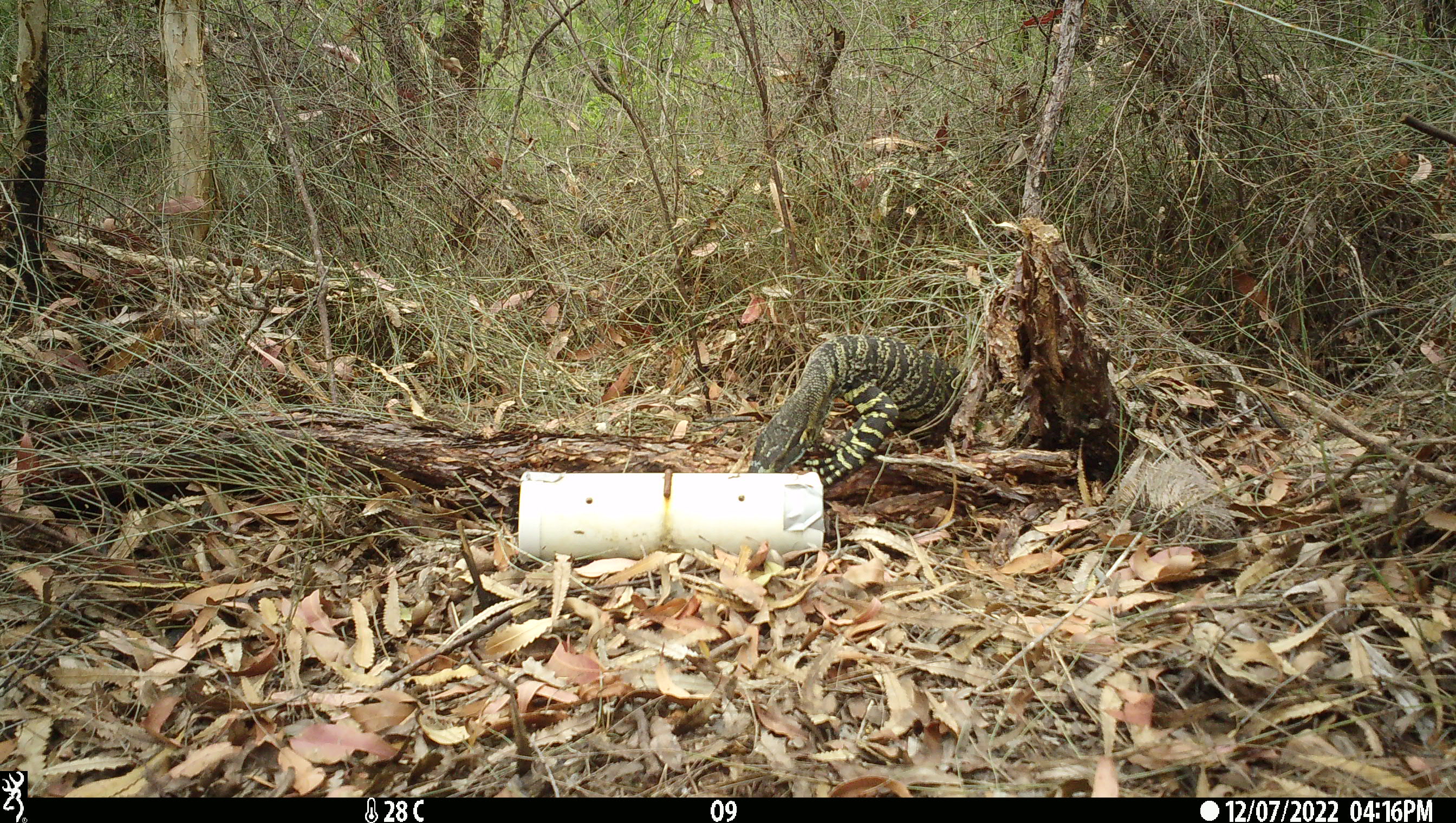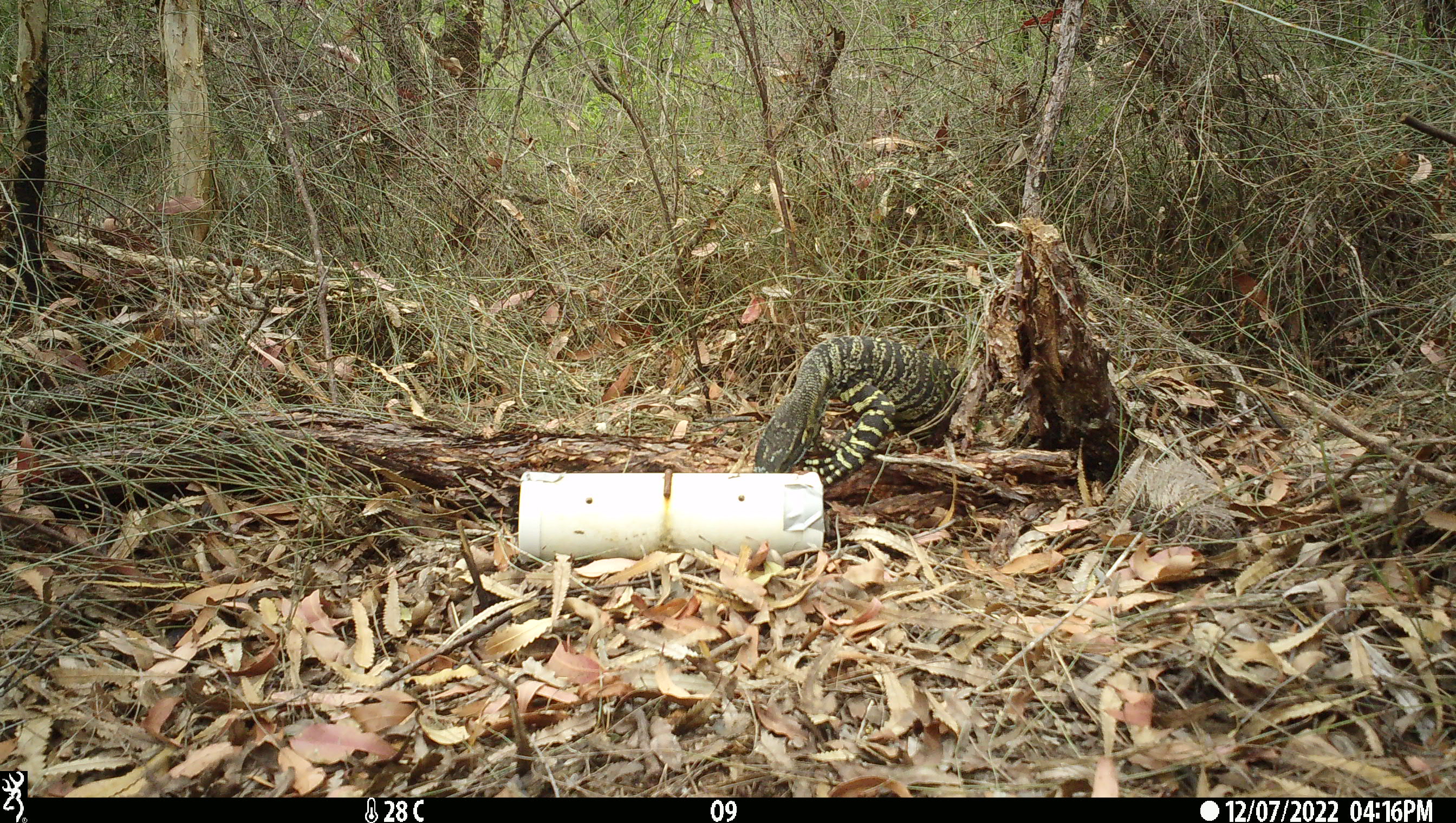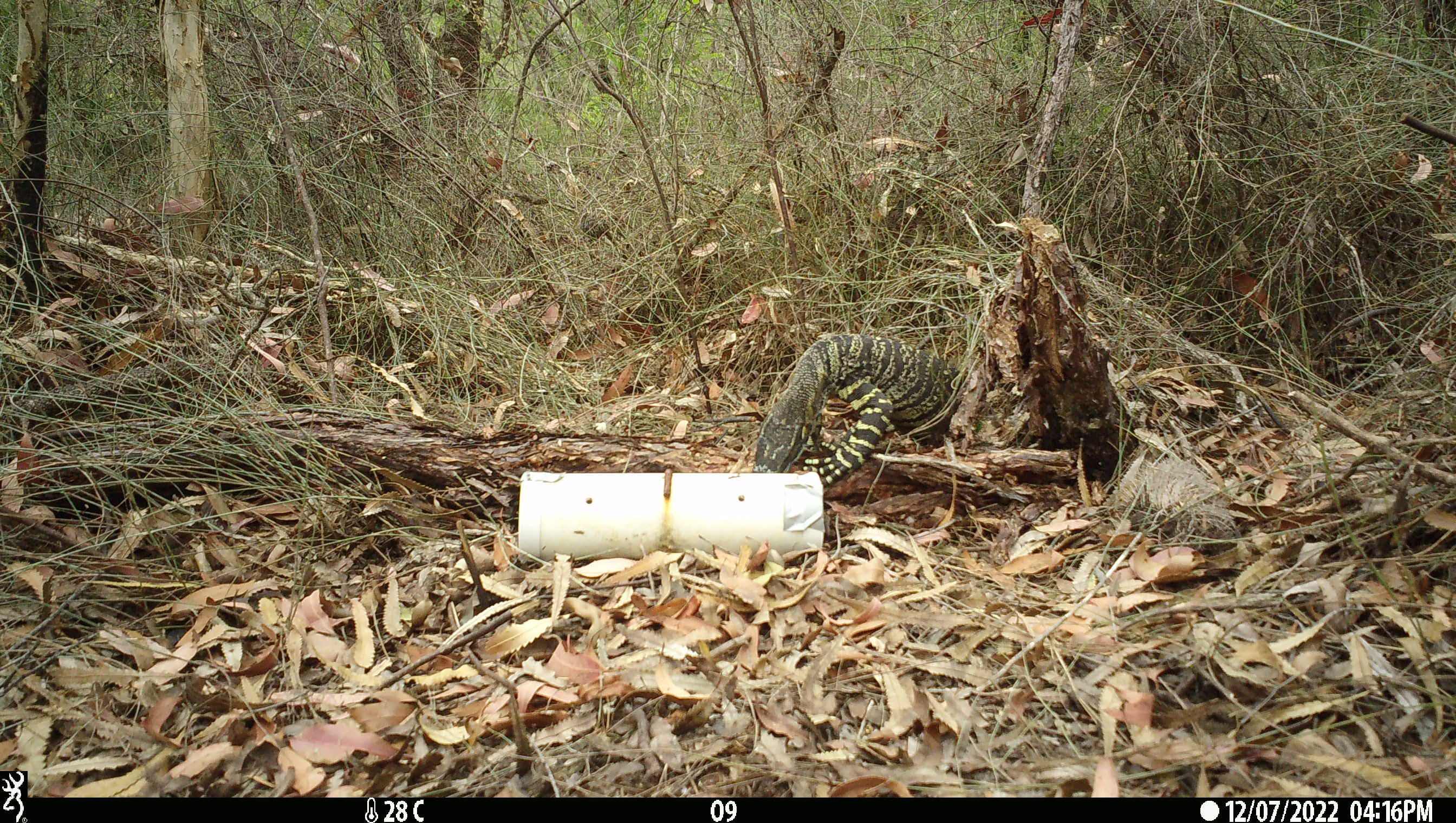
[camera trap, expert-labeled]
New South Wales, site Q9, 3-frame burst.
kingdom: Animalia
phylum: Chordata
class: Reptilia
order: Squamata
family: Varanidae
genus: Varanus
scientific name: Varanus varius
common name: lace monitor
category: goanna